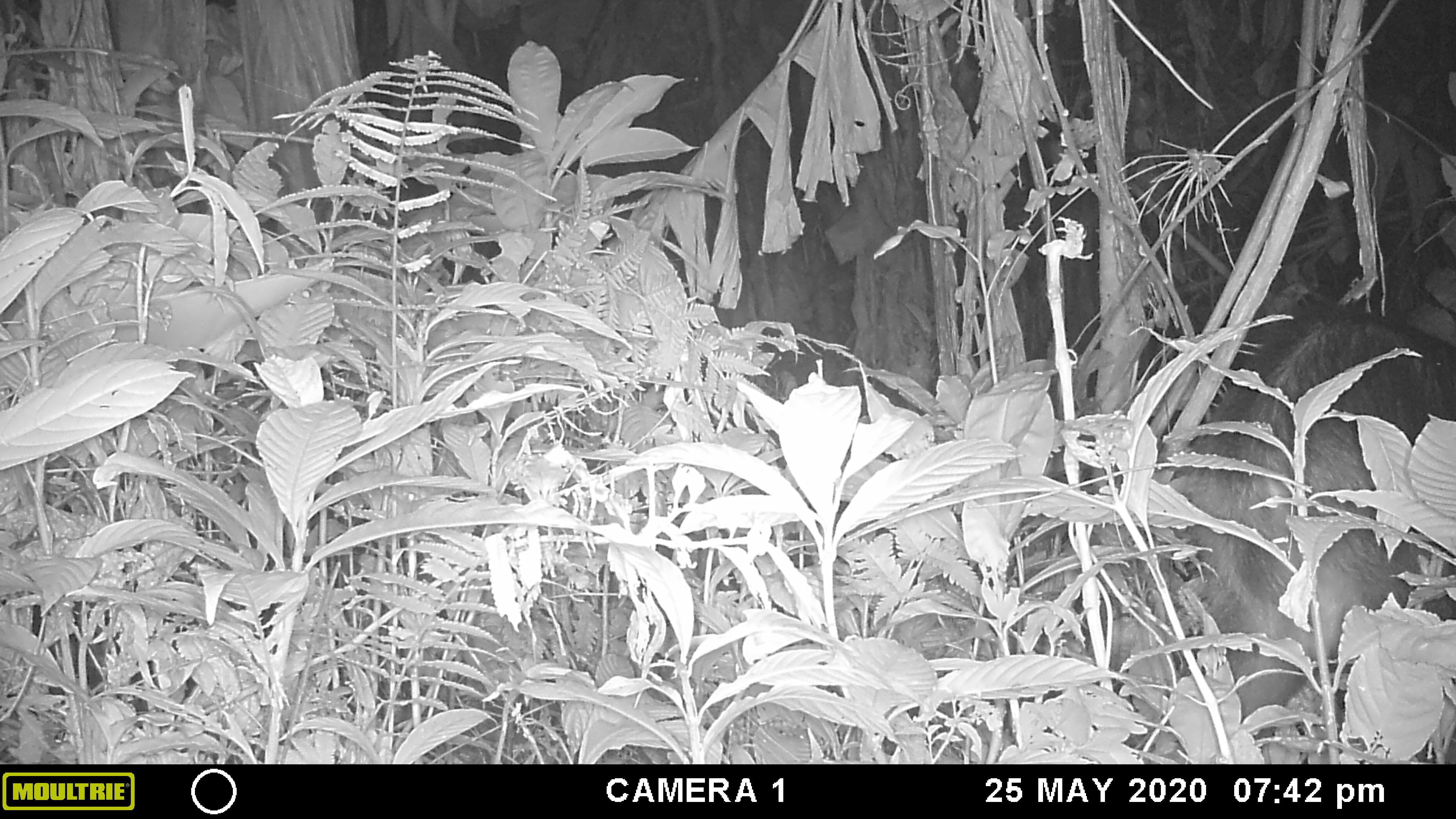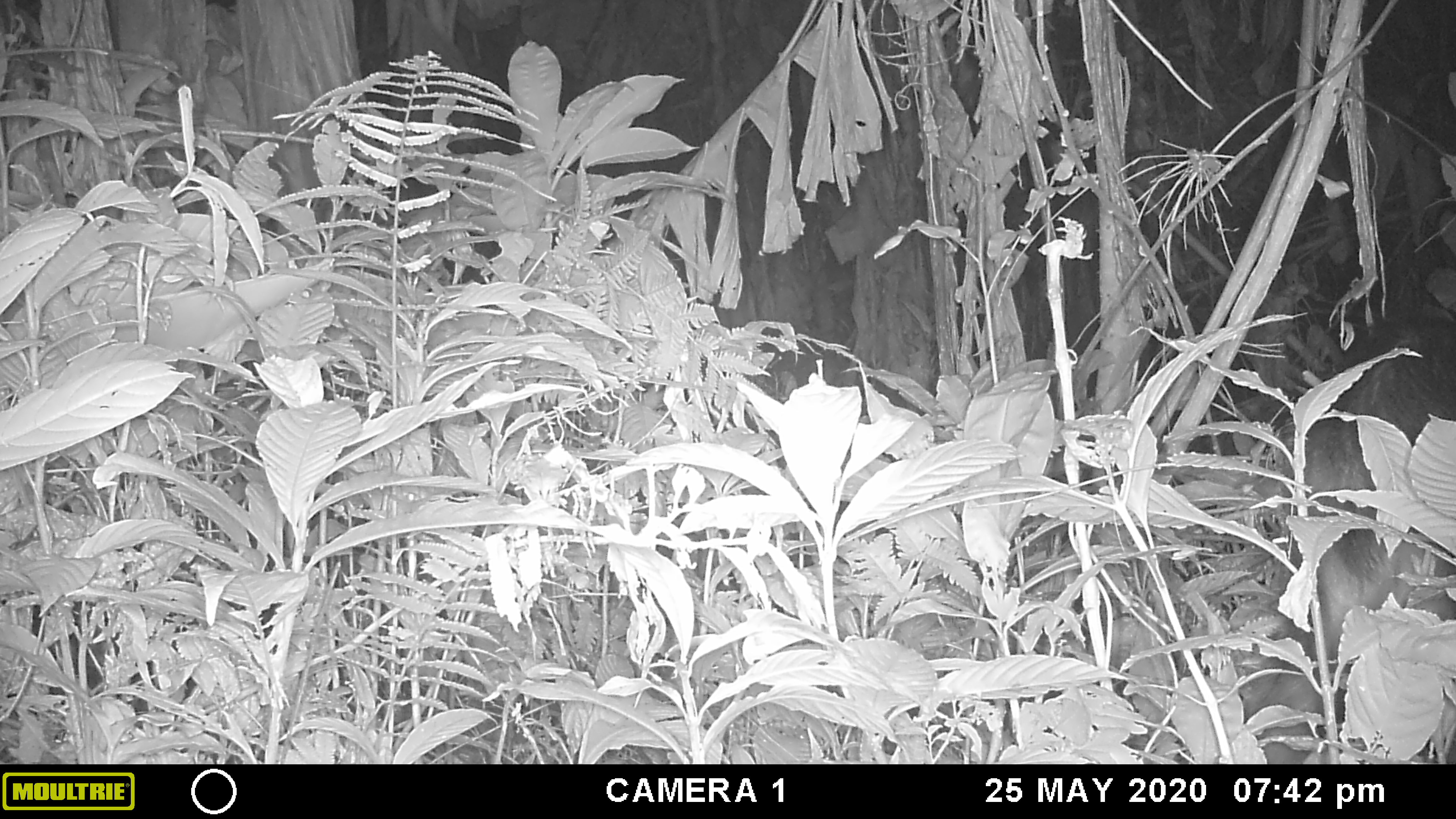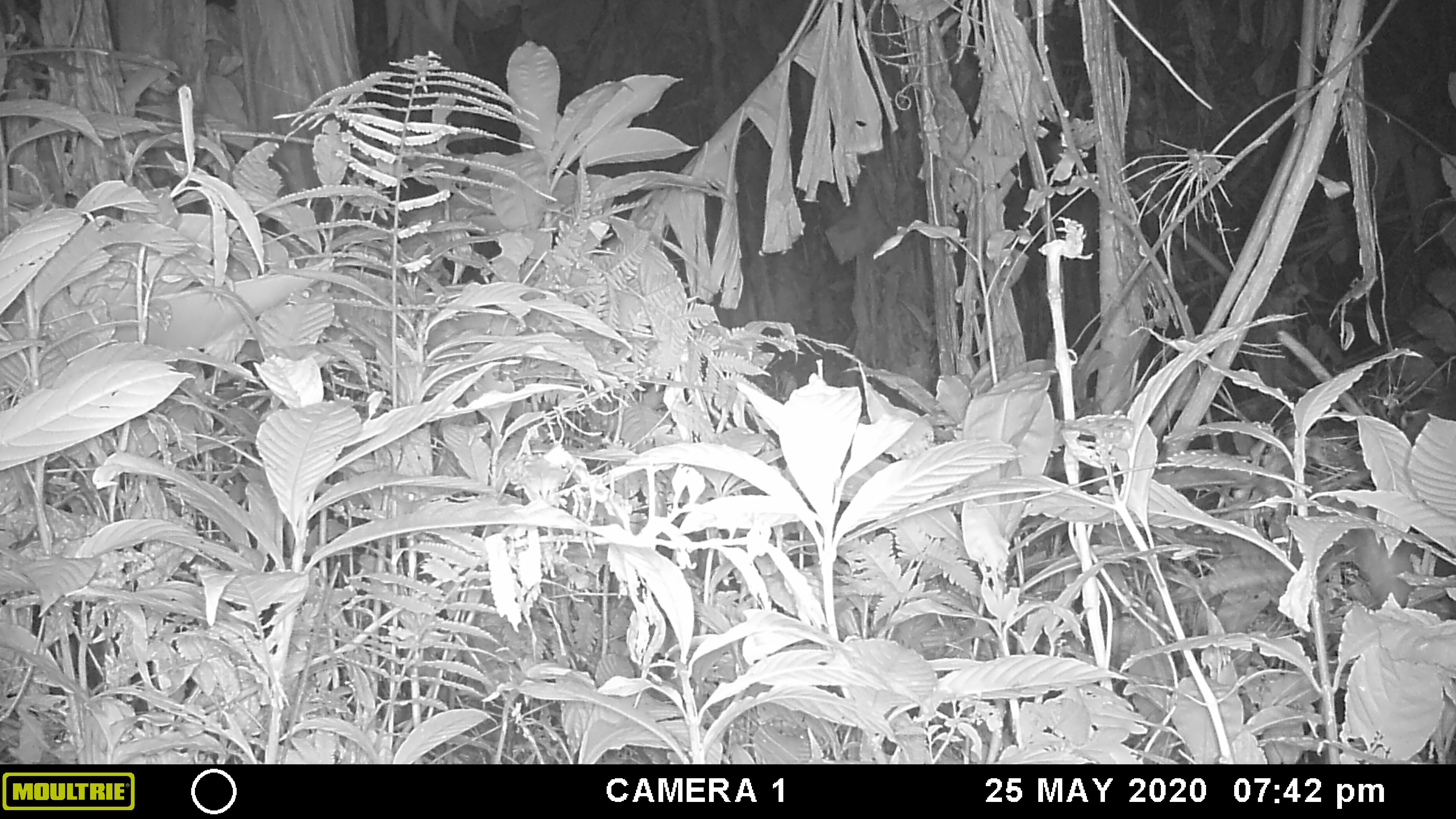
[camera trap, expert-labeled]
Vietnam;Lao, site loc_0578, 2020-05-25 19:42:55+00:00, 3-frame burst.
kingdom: Animalia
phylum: Chordata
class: Mammalia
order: Artiodactyla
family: Bovidae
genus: Capricornis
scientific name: Capricornis sumatraensis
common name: chinese serow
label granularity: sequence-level